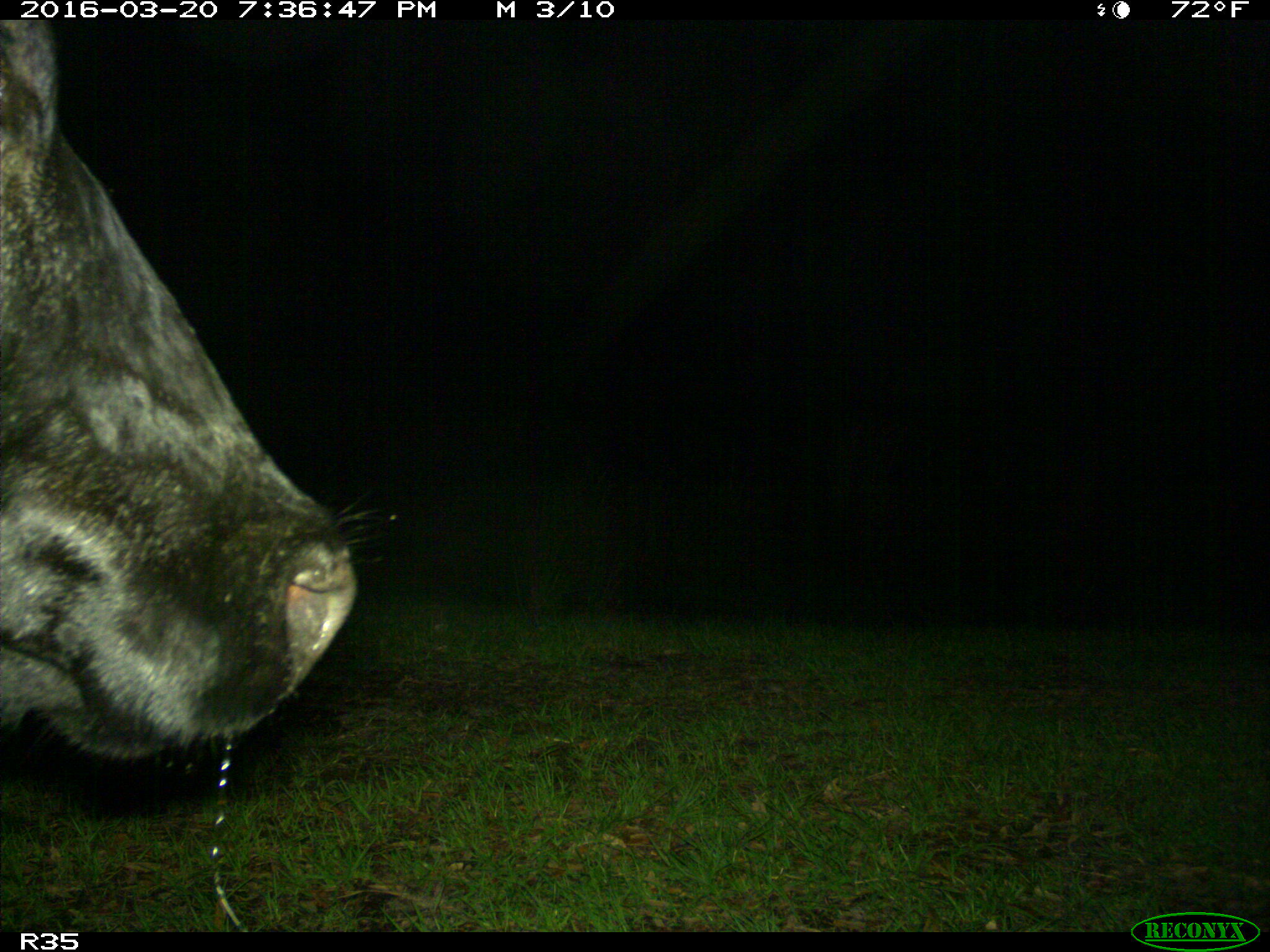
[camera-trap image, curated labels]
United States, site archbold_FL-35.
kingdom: Animalia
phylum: Chordata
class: Mammalia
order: Artiodactyla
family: Bovidae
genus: Bos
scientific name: Bos taurus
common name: domestic cow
Bos taurus (domestic cow).